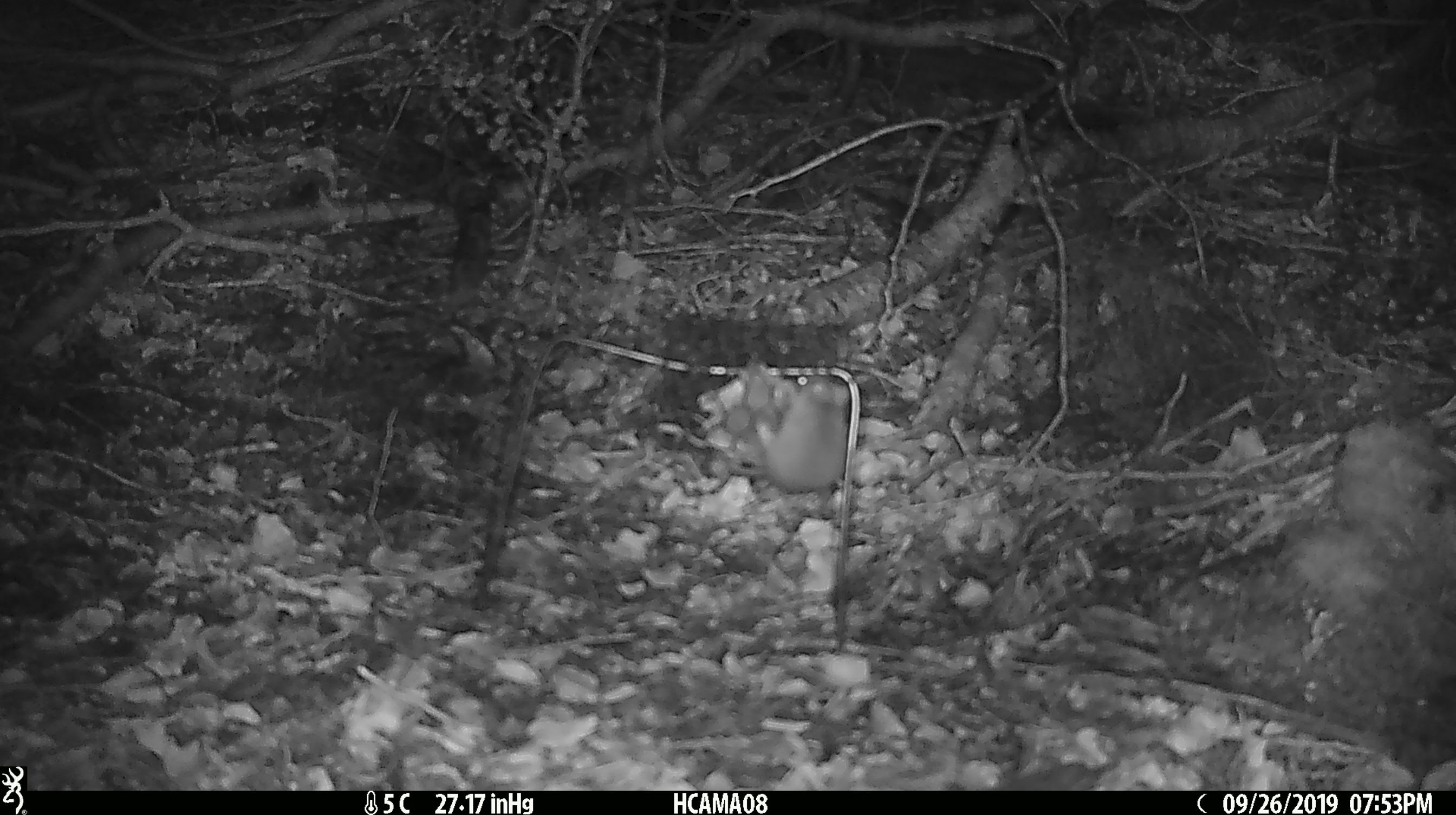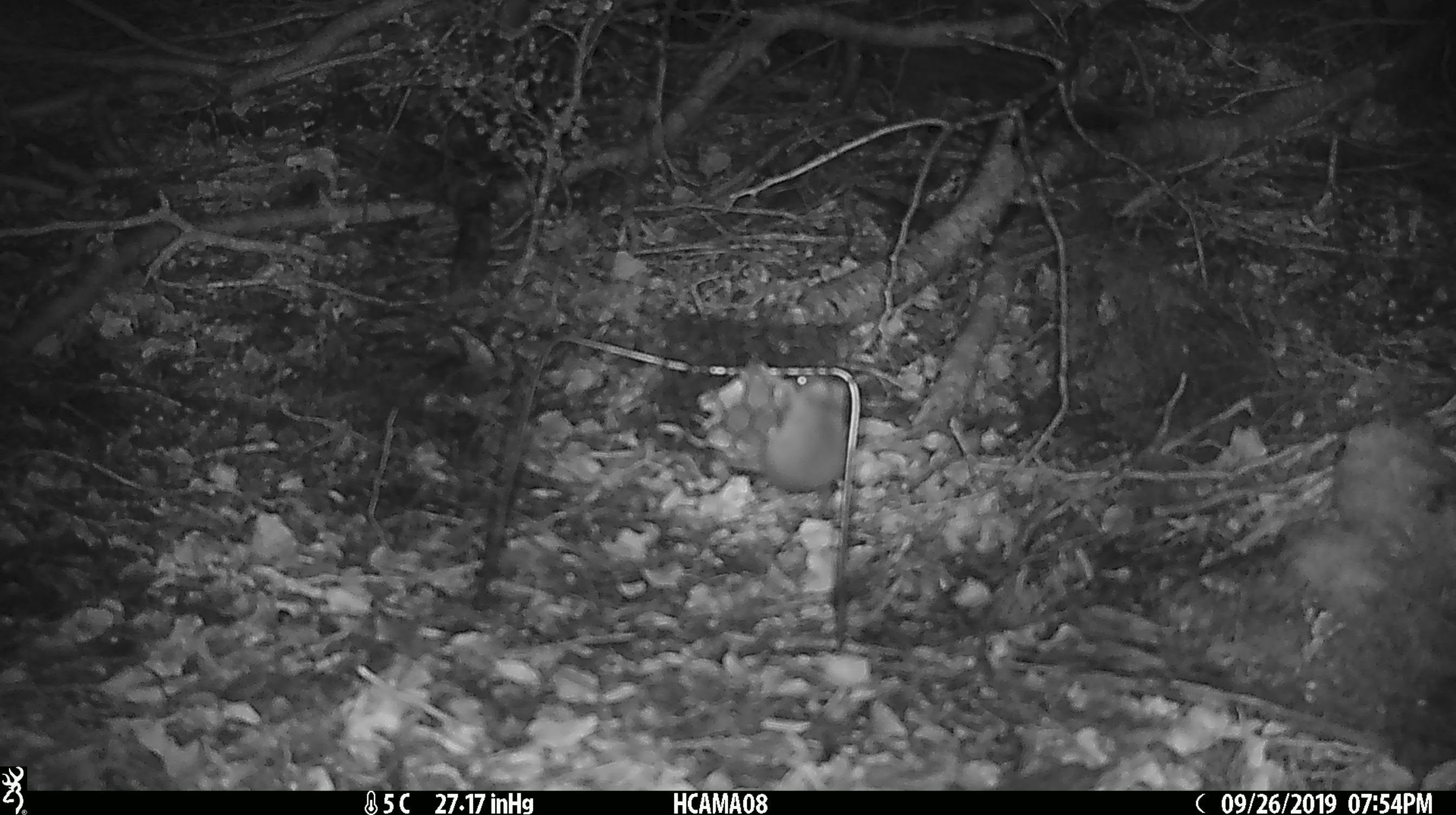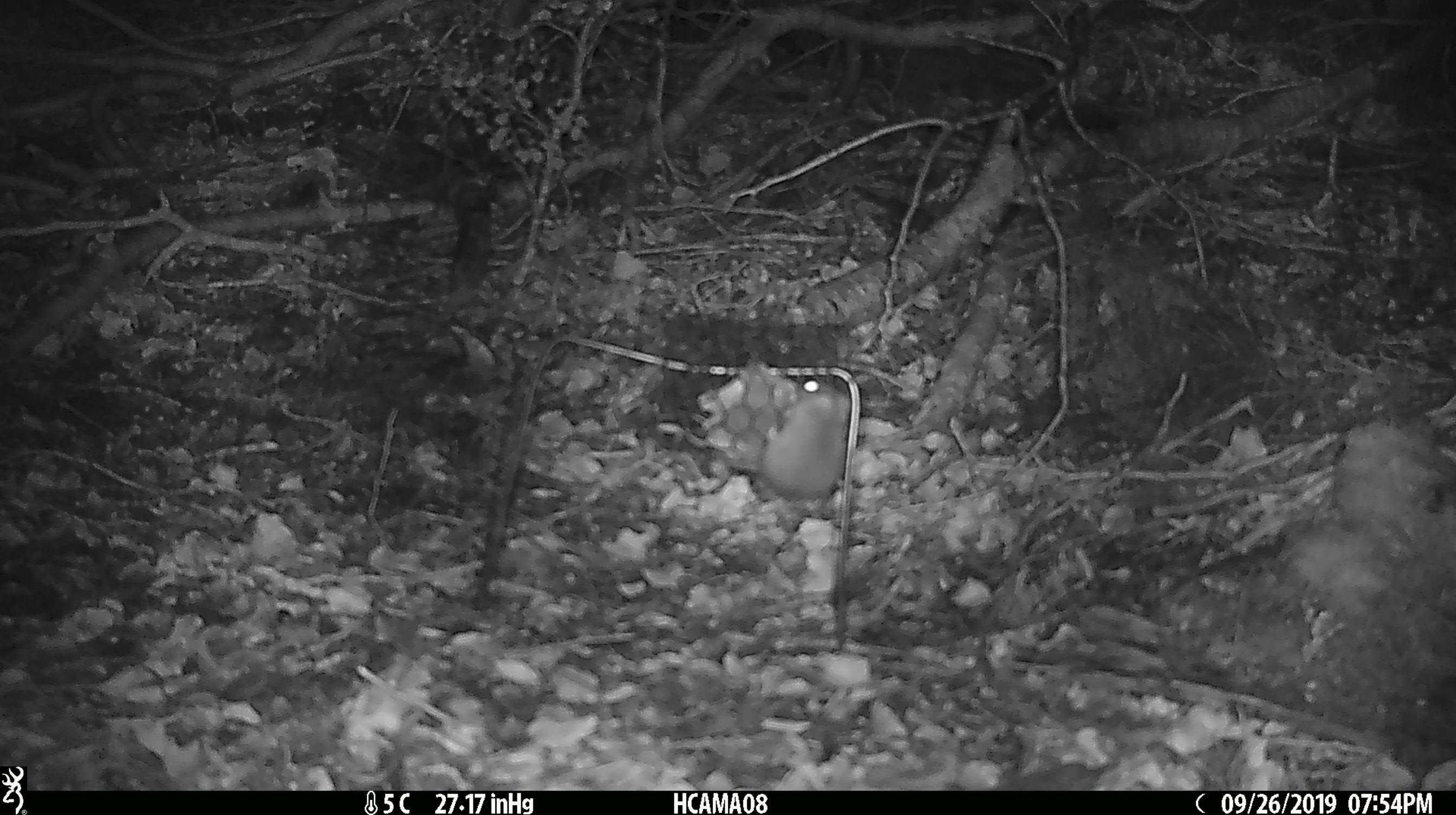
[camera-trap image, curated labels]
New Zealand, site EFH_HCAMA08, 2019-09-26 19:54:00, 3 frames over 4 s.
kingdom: Animalia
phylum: Chordata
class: Mammalia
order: Rodentia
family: Muridae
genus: Mus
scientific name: Mus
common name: mouse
Mouse (Mus).